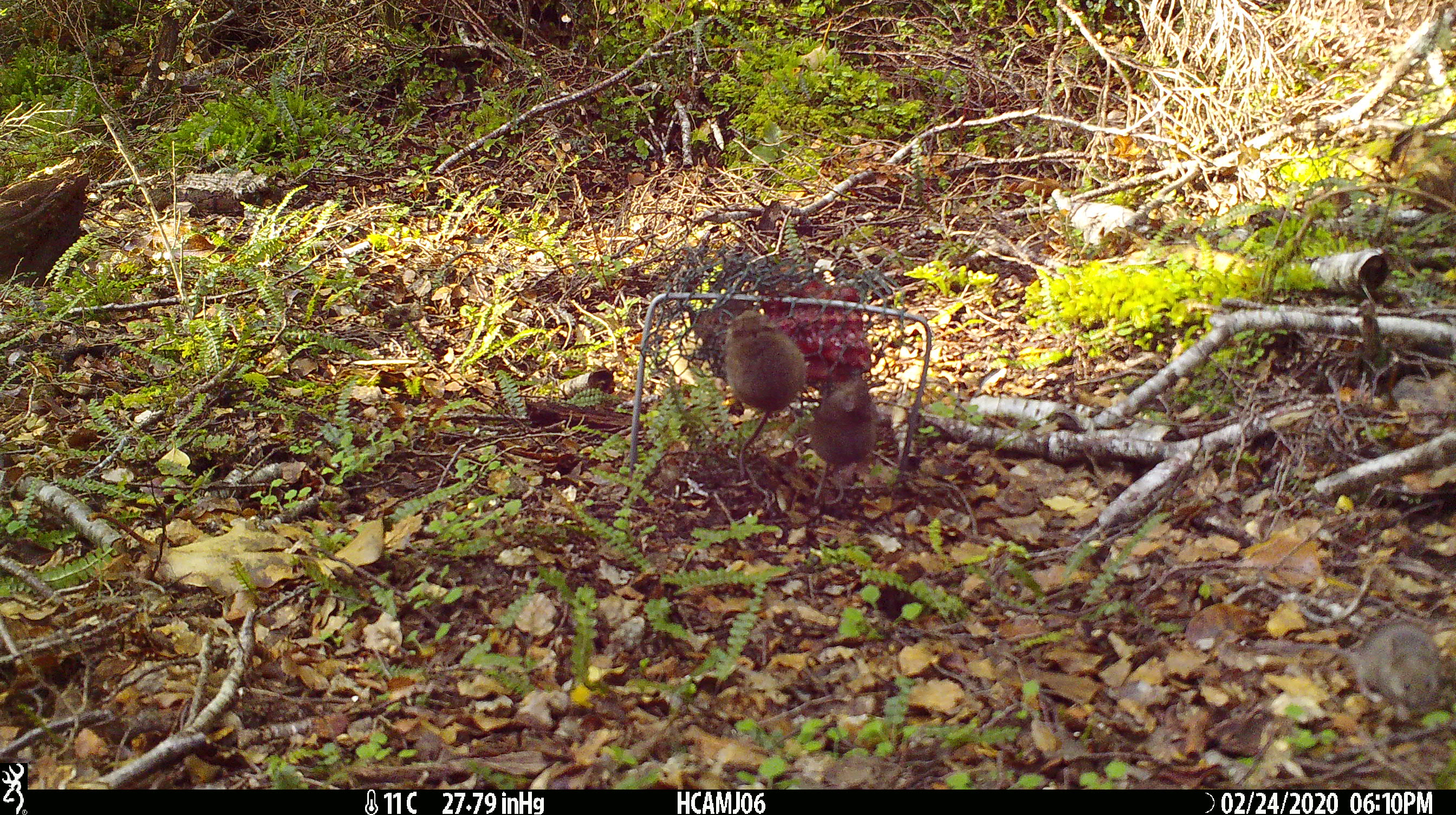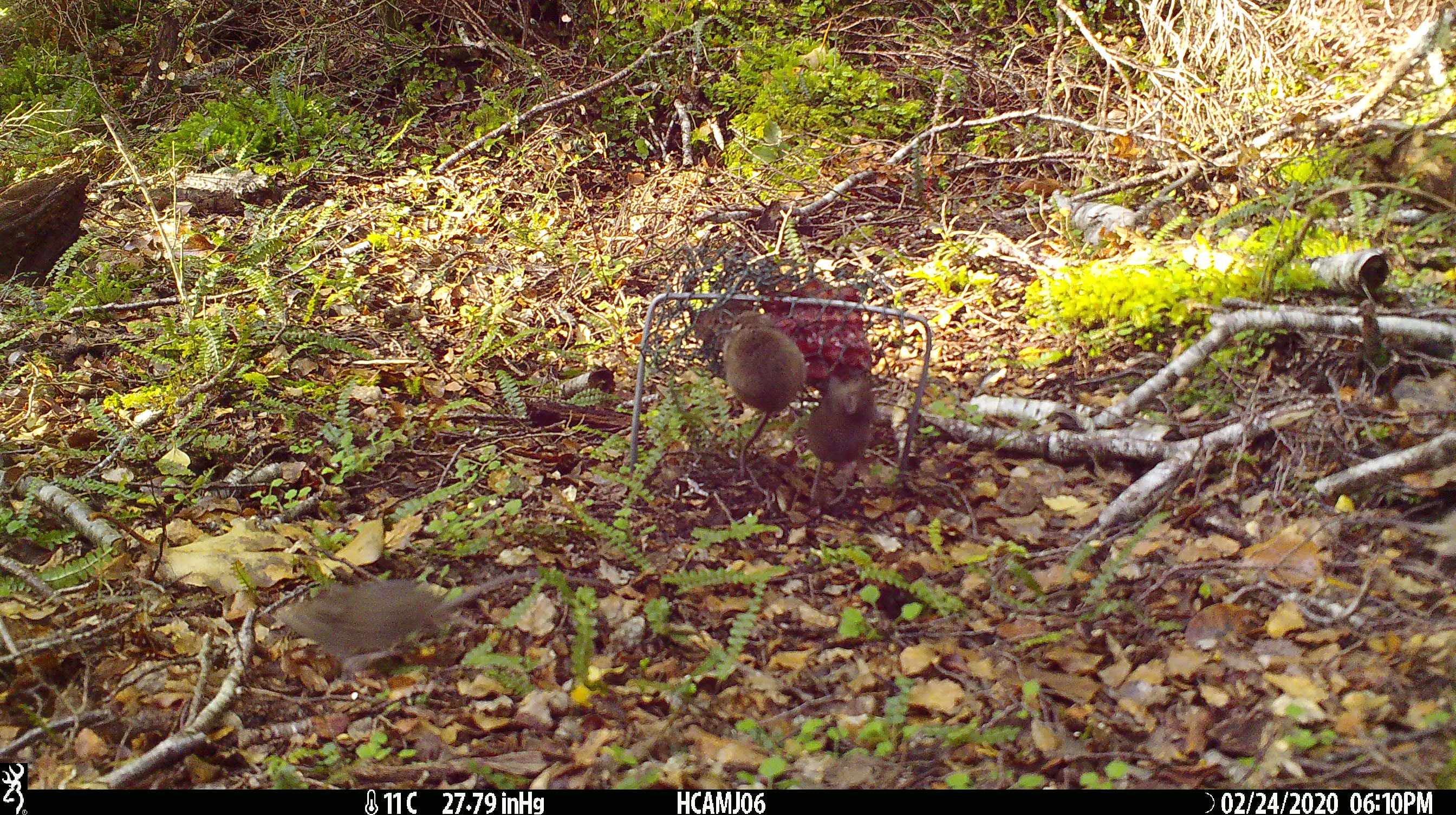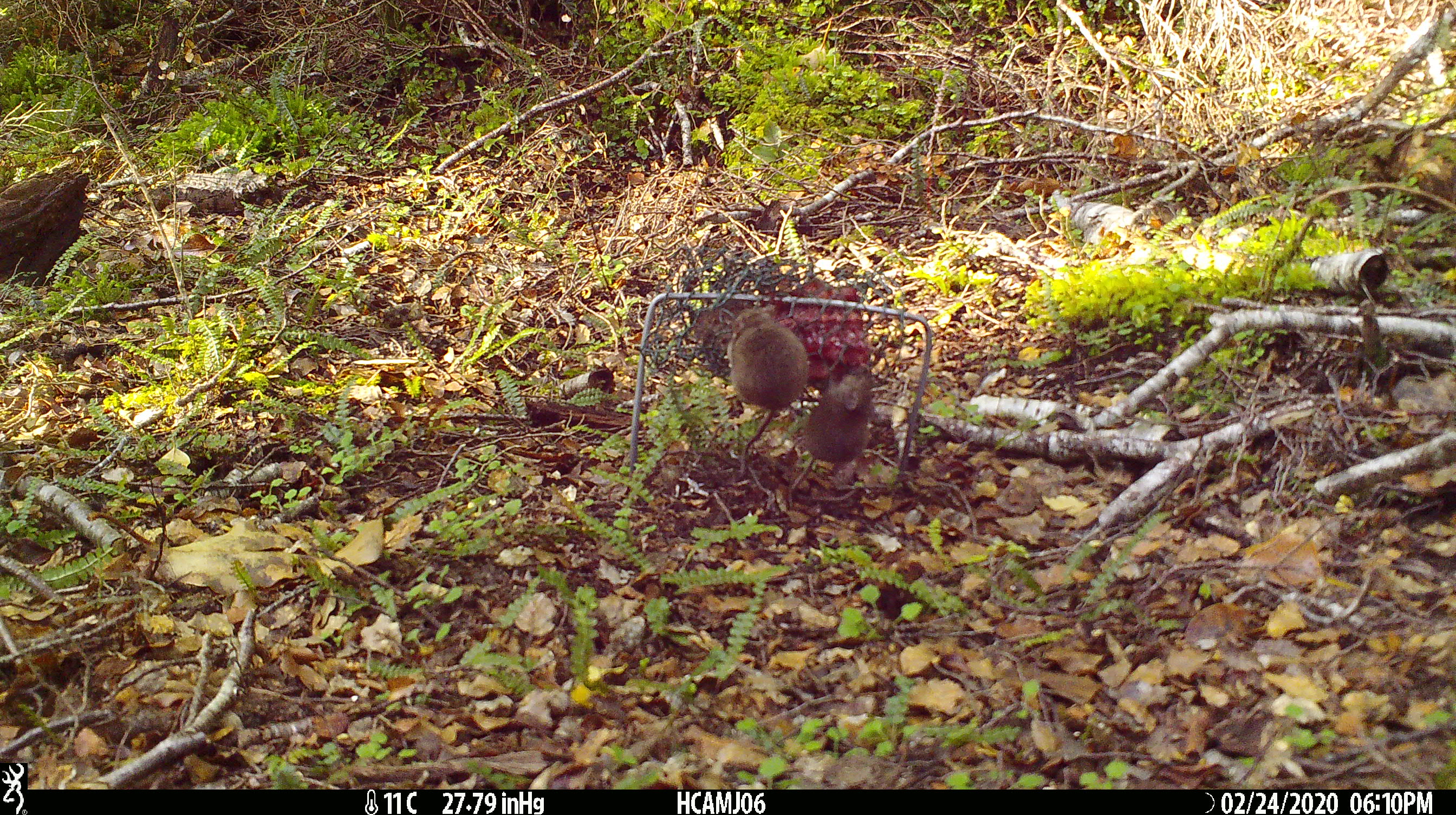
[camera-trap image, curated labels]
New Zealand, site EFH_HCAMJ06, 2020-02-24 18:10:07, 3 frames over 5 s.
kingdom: Animalia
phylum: Chordata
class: Mammalia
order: Rodentia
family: Muridae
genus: Mus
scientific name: Mus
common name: mouse